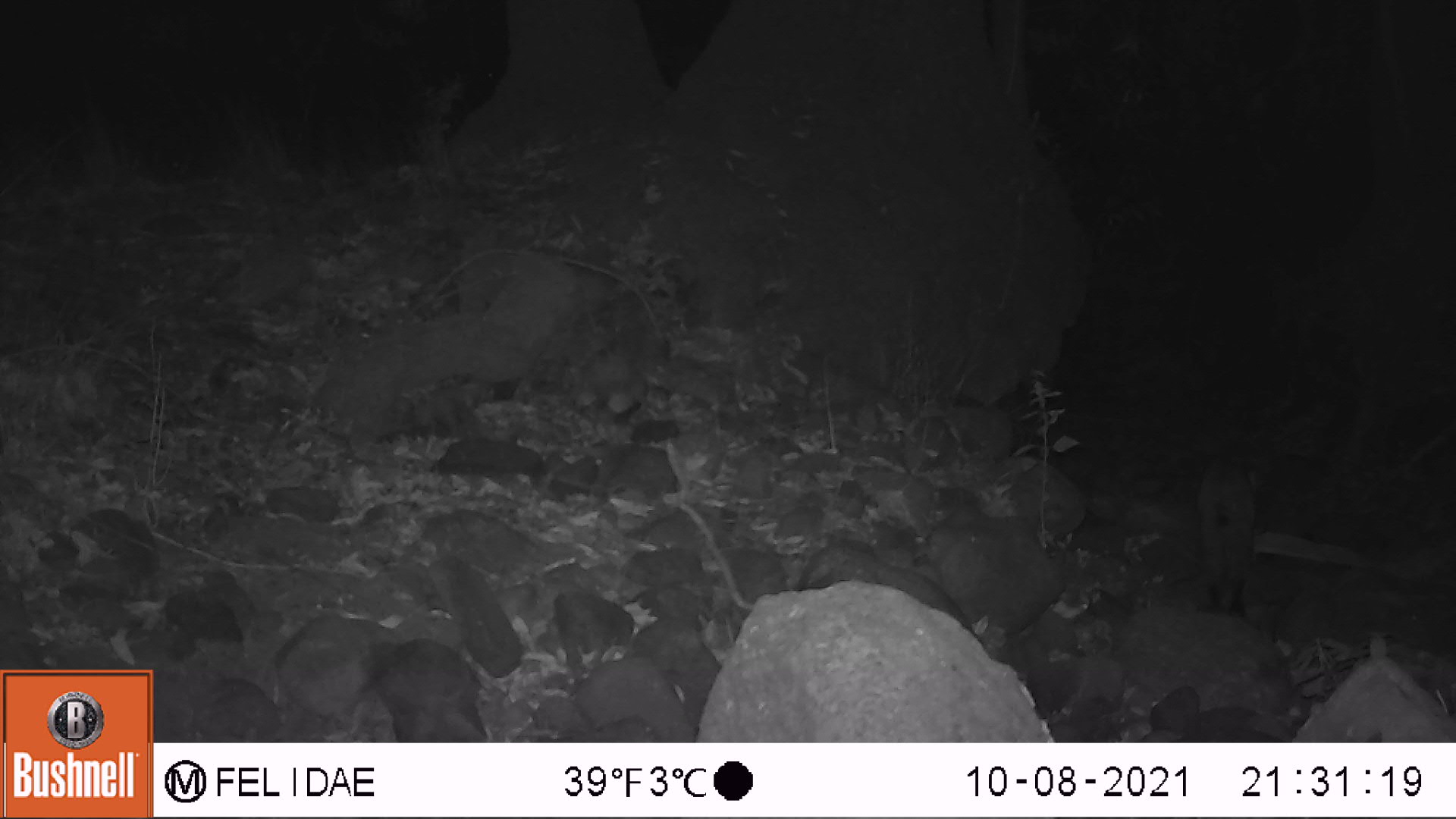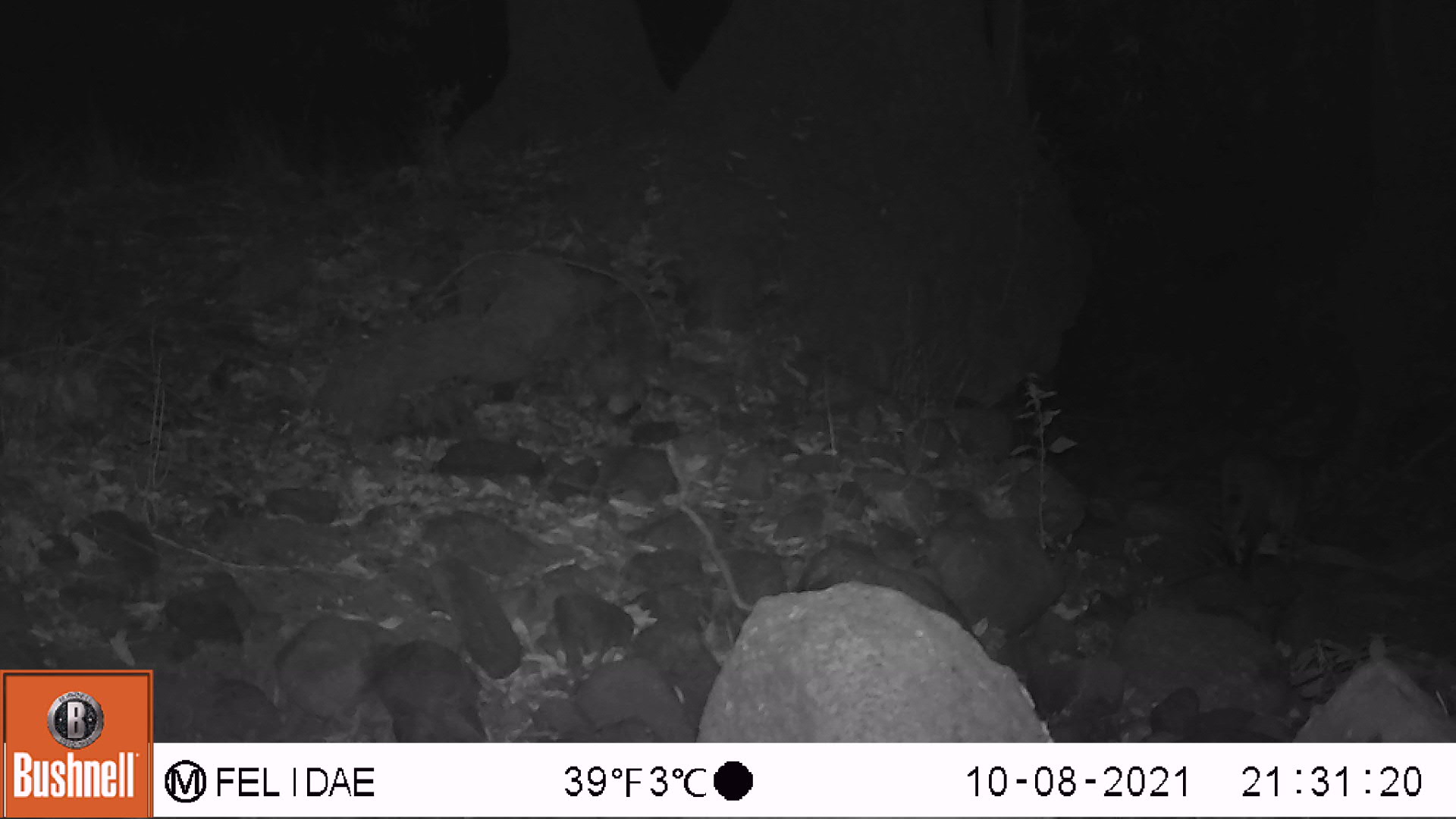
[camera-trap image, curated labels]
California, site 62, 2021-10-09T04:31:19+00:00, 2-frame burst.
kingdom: Animalia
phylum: Chordata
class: Mammalia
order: Carnivora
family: Felidae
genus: Lynx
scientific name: Lynx rufus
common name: bobcat